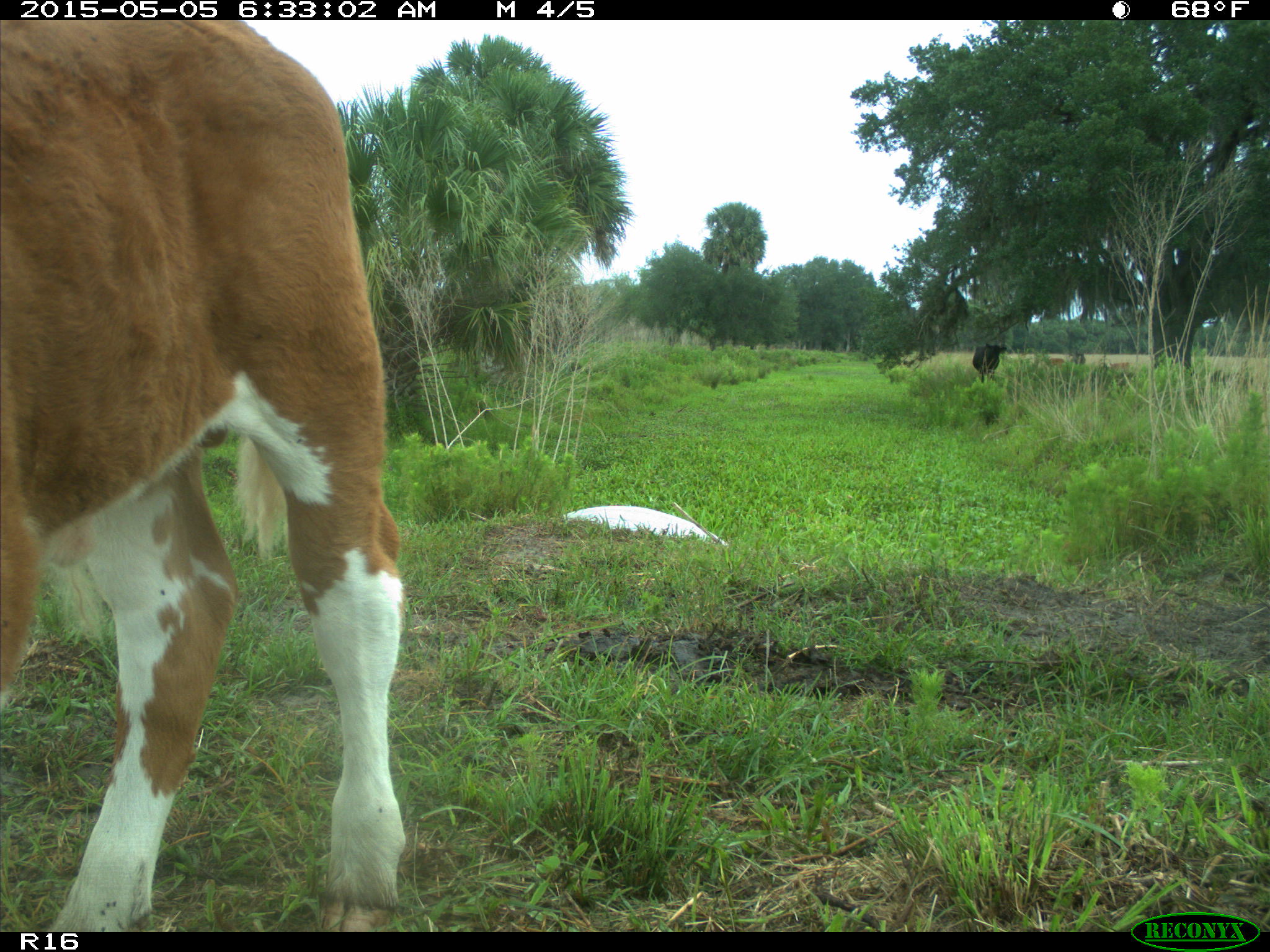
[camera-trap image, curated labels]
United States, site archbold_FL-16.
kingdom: Animalia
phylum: Chordata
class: Mammalia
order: Artiodactyla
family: Bovidae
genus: Bos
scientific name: Bos taurus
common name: domestic cow